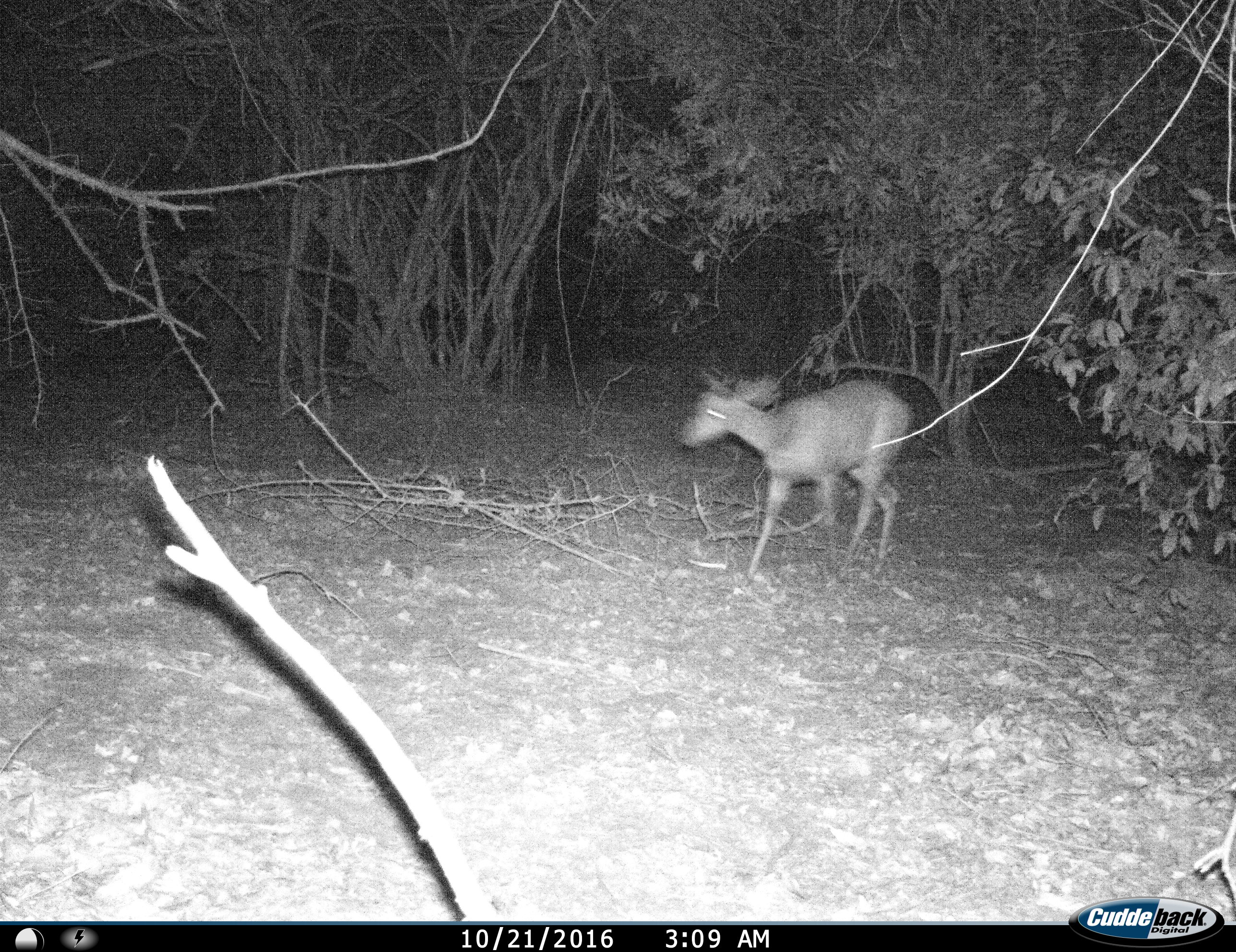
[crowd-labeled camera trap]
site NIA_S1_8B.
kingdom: Animalia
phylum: Chordata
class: Mammalia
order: Artiodactyla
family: Bovidae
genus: Sylvicapra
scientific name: Sylvicapra grimmia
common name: common duiker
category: duikercommongrey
Duikercommongrey (common duiker) (Sylvicapra grimmia), count 1. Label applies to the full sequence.